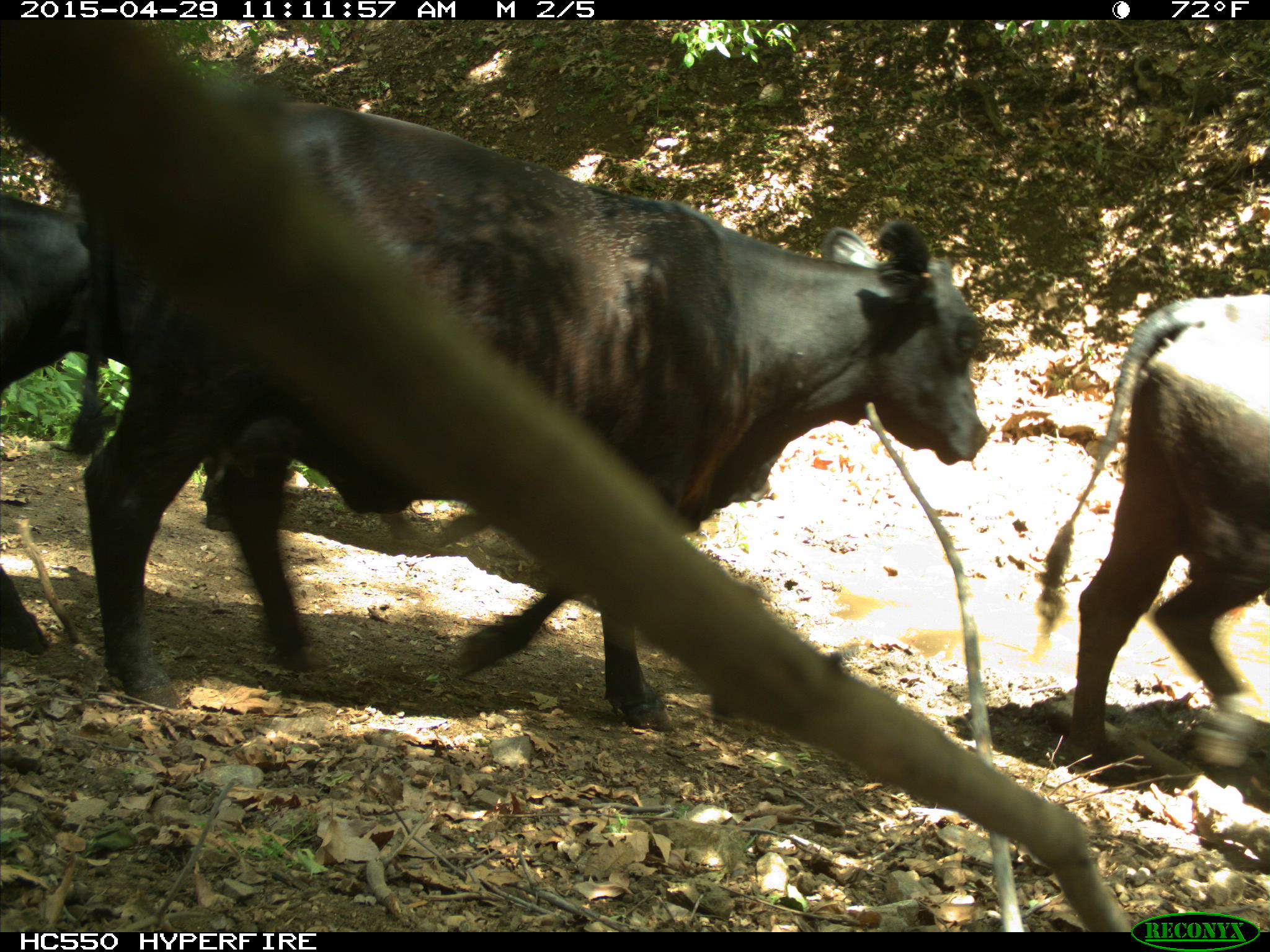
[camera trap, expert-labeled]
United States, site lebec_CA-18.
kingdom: Animalia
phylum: Chordata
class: Mammalia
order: Artiodactyla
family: Bovidae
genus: Bos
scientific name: Bos taurus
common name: domestic cow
Bos taurus (domestic cow).